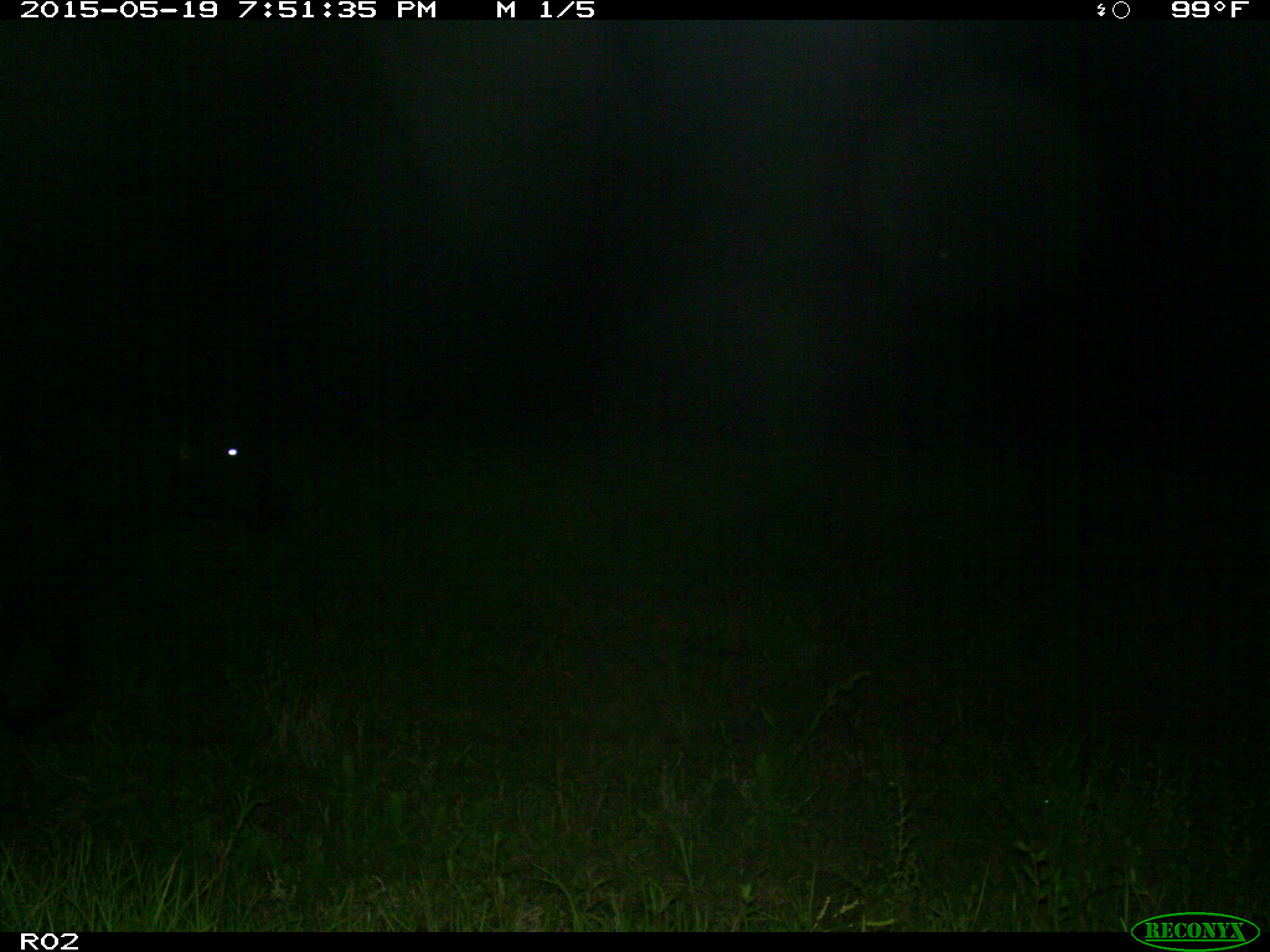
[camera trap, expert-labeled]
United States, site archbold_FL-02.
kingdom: Animalia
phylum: Chordata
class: Mammalia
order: Artiodactyla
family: Bovidae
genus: Bos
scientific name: Bos taurus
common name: domestic cow